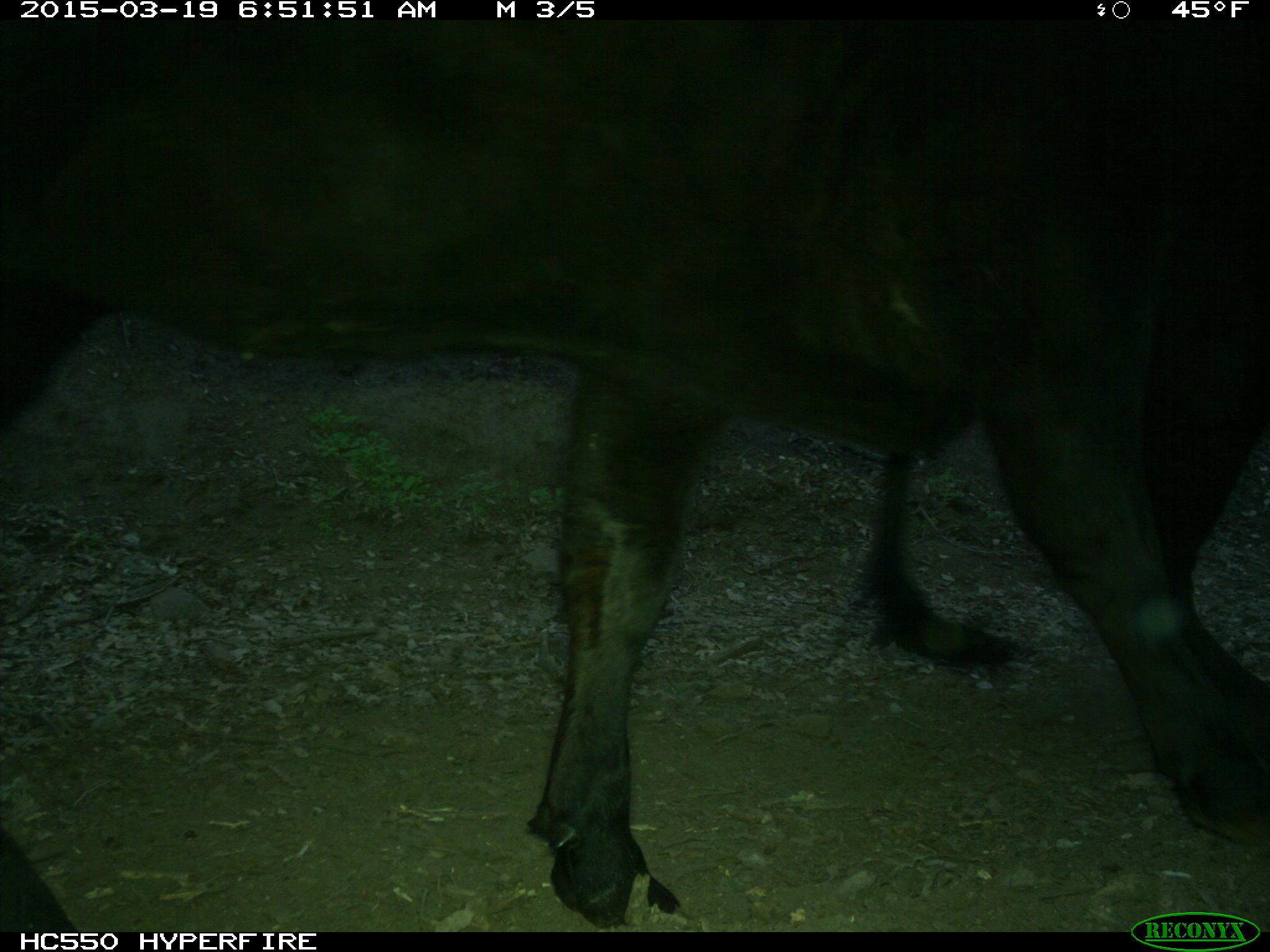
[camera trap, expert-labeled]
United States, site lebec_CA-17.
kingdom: Animalia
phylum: Chordata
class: Mammalia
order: Artiodactyla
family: Bovidae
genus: Bos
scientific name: Bos taurus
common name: domestic cow